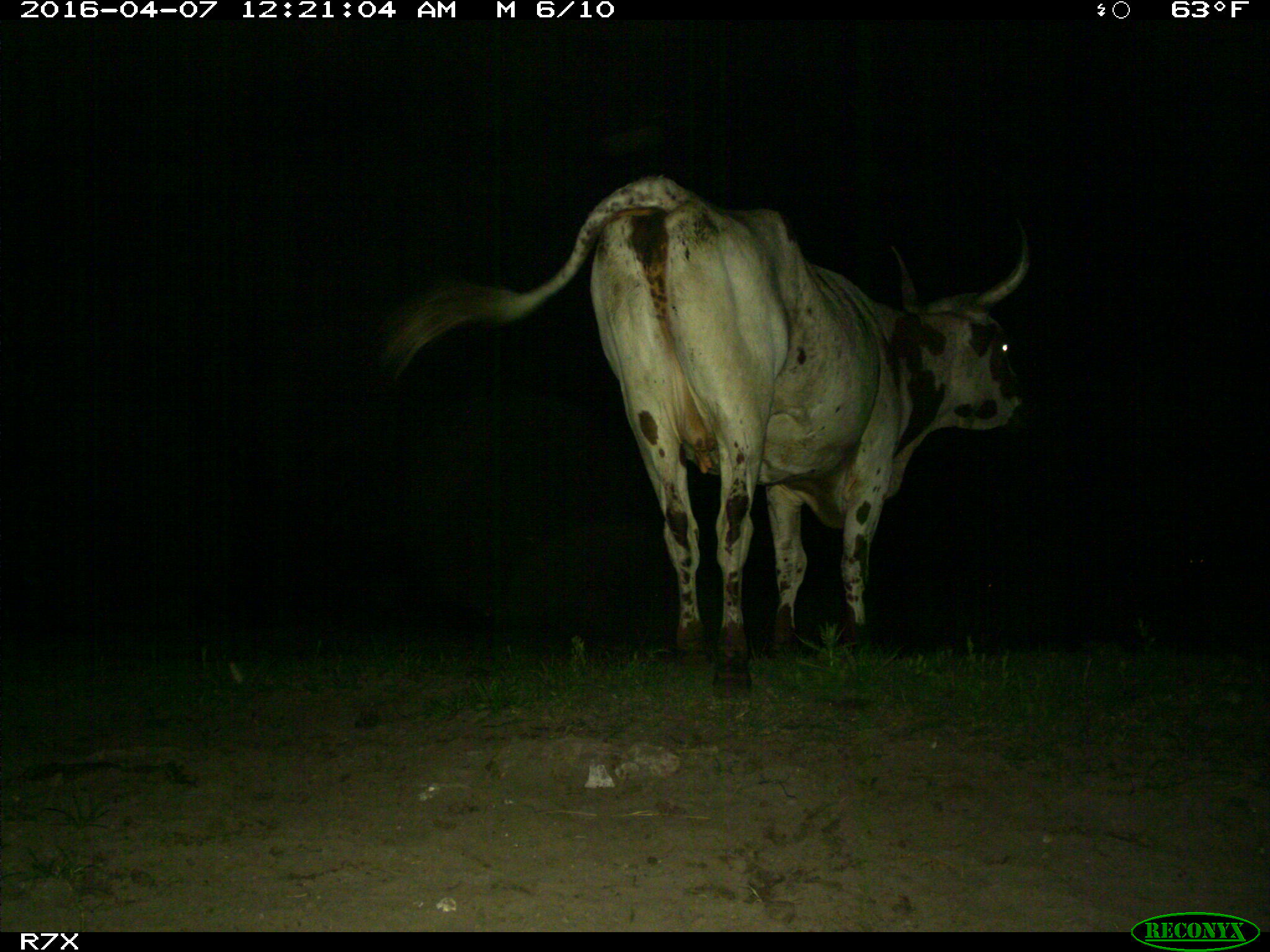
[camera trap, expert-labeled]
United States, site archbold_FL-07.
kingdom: Animalia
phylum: Chordata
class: Mammalia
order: Artiodactyla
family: Bovidae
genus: Bos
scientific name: Bos taurus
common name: domestic cow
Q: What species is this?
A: Bos taurus (domestic cow).